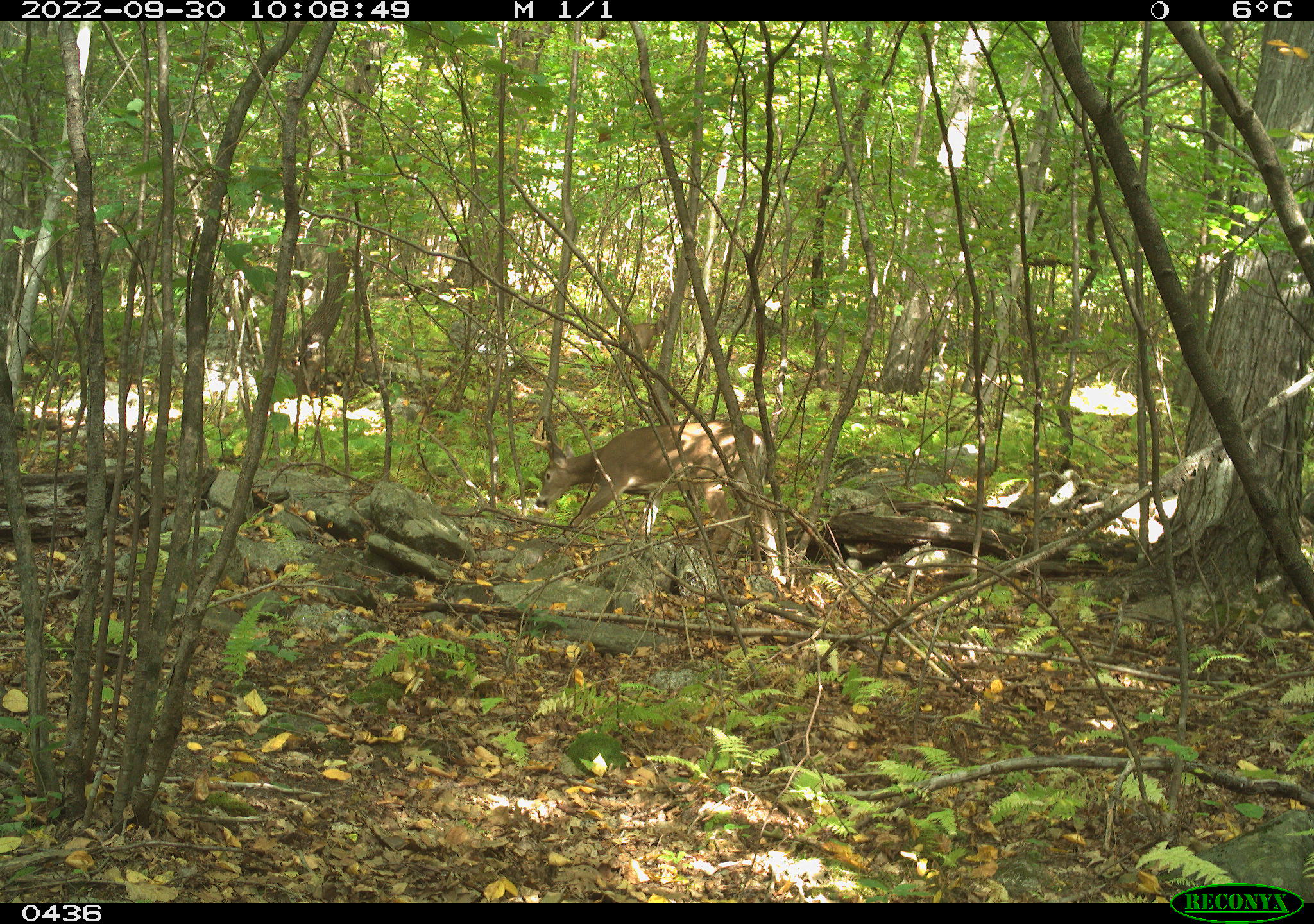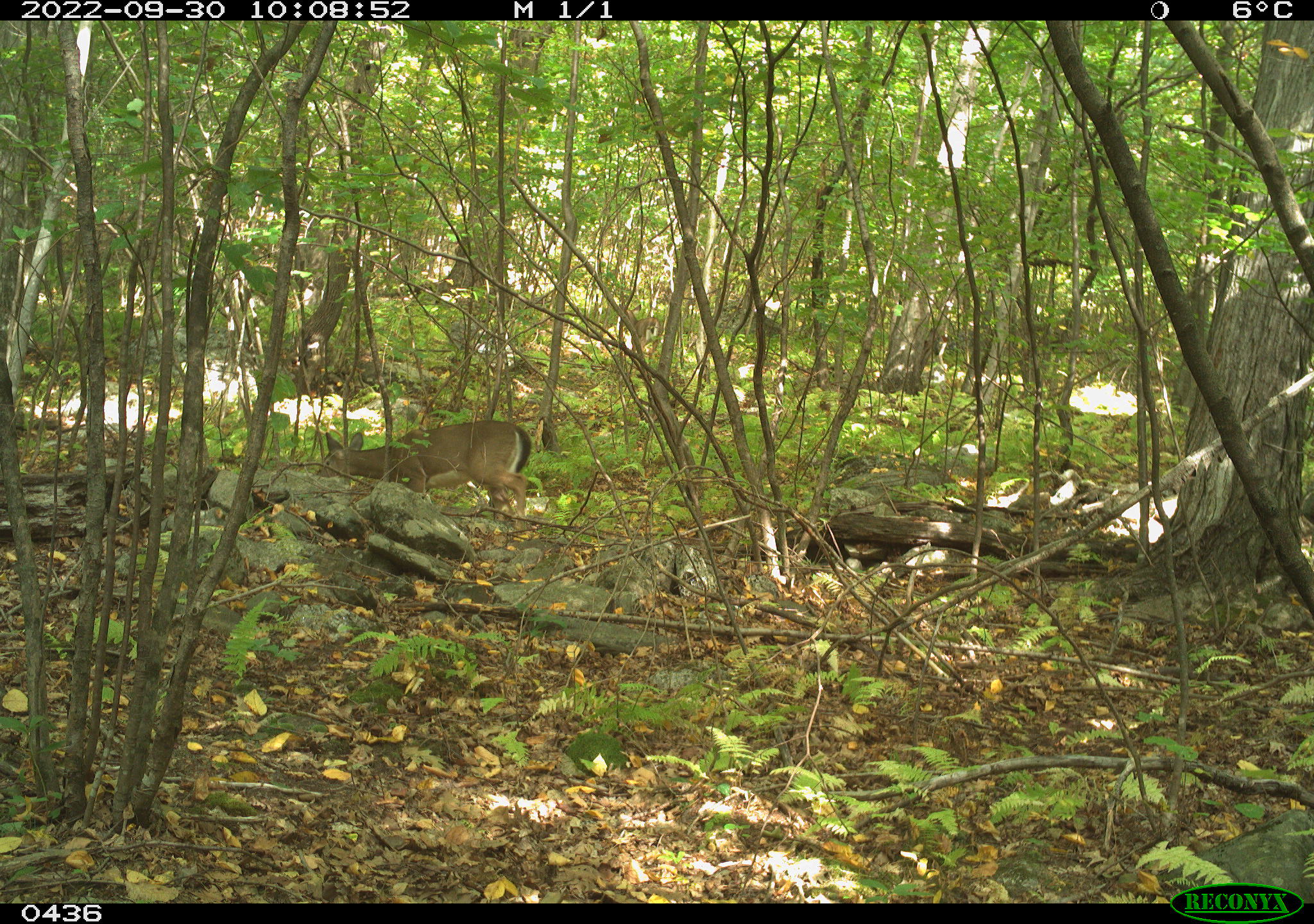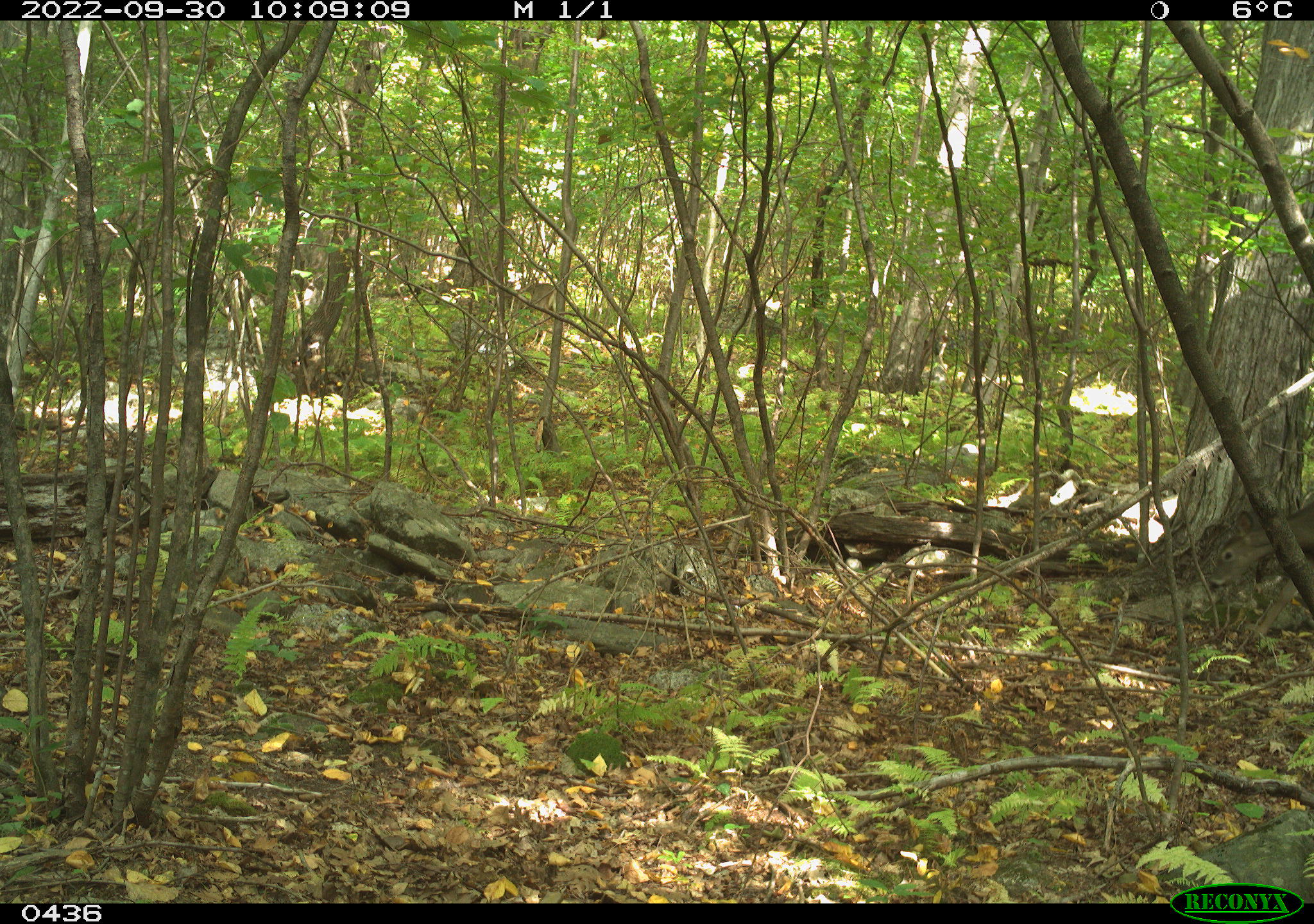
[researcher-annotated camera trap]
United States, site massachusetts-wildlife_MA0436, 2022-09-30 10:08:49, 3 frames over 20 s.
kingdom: Animalia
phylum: Chordata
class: Mammalia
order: Artiodactyla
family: Cervidae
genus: Odocoileus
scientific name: Odocoileus virginianus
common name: white-tailed deer